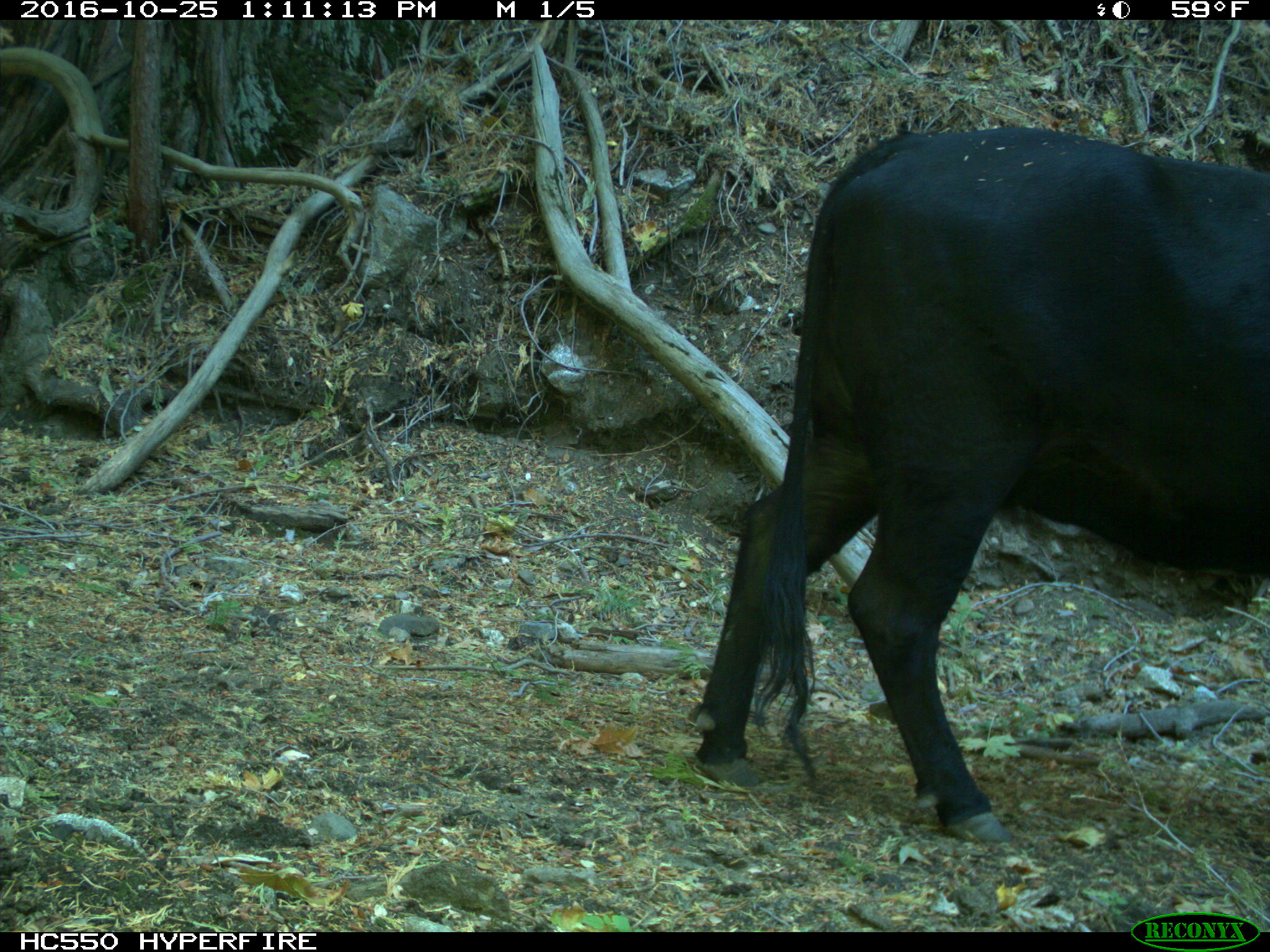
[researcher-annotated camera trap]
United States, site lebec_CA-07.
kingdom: Animalia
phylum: Chordata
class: Mammalia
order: Artiodactyla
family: Bovidae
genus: Bos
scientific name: Bos taurus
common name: domestic cow